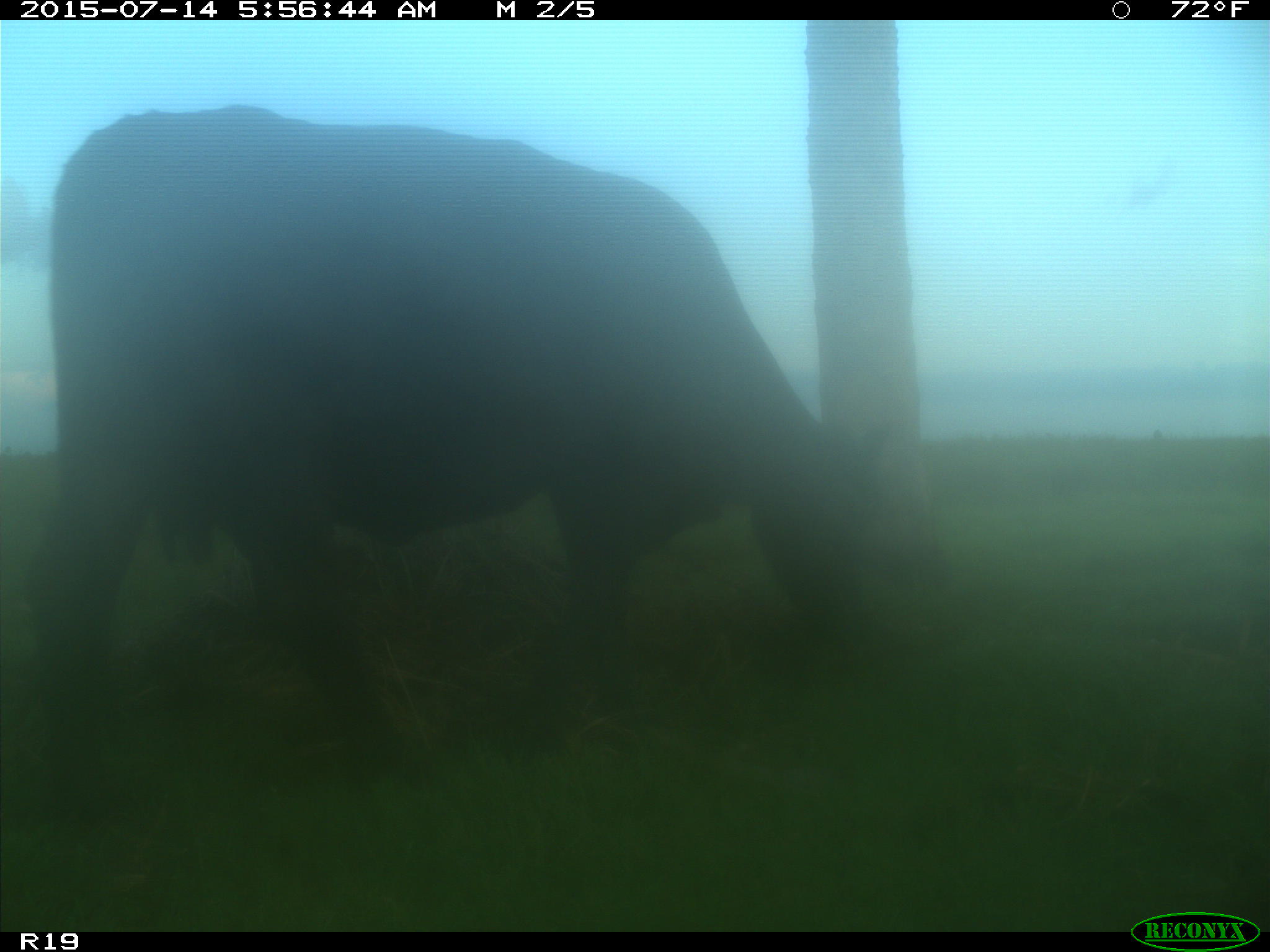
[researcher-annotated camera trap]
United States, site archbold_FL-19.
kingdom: Animalia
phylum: Chordata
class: Mammalia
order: Artiodactyla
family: Bovidae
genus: Bos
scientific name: Bos taurus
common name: domestic cow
Bos taurus (domestic cow).